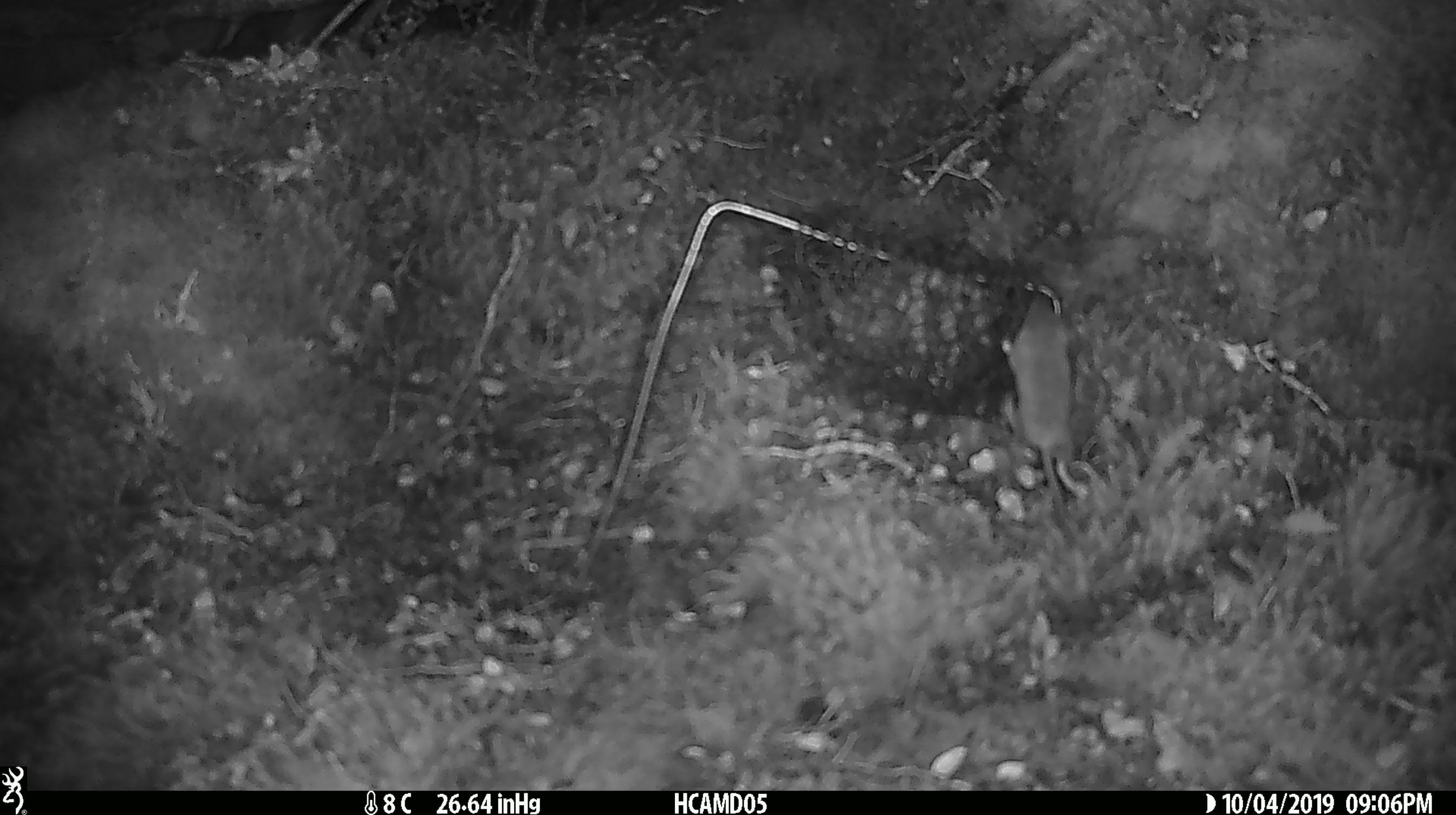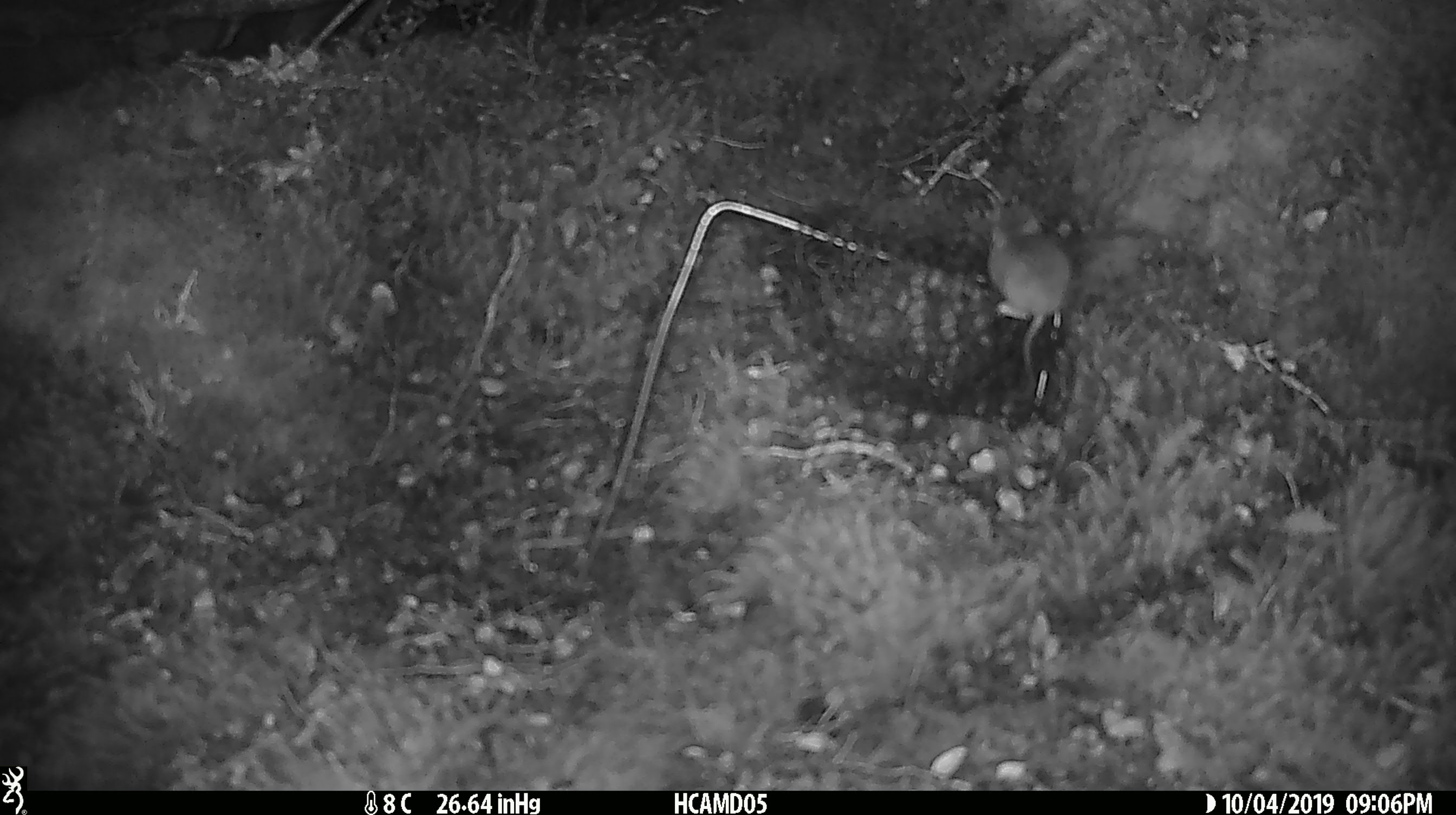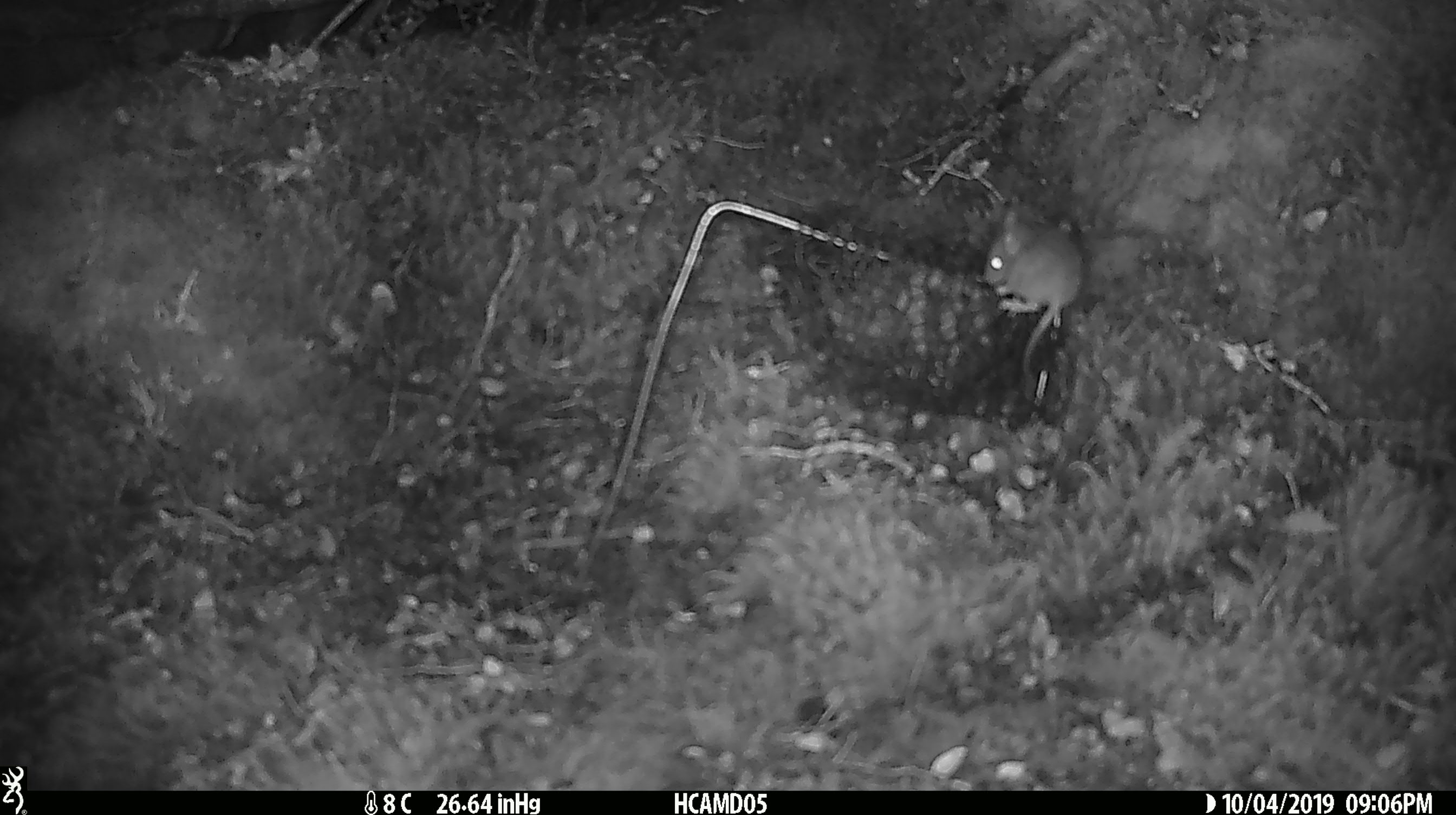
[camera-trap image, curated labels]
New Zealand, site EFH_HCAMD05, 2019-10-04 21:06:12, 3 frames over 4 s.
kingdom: Animalia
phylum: Chordata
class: Mammalia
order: Rodentia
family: Muridae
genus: Mus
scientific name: Mus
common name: mouse